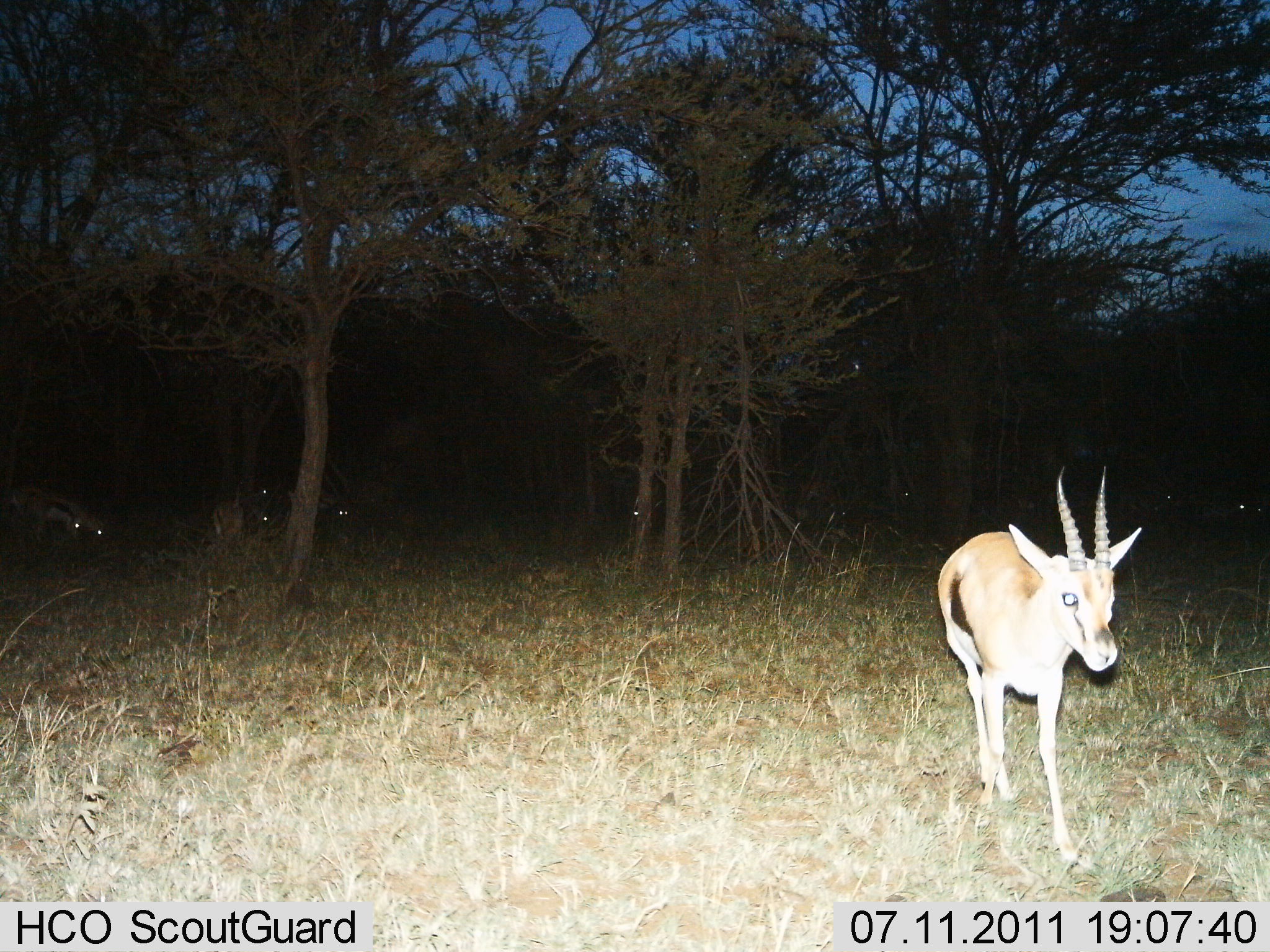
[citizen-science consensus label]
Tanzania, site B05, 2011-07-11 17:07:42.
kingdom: Animalia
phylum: Chordata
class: Mammalia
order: Artiodactyla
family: Bovidae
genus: Eudorcas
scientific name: Eudorcas thomsonii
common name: thomson's gazelle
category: gazellethomsons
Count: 5.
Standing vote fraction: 33%.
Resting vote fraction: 0%.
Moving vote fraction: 67%.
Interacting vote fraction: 0%.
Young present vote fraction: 0%.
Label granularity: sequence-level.